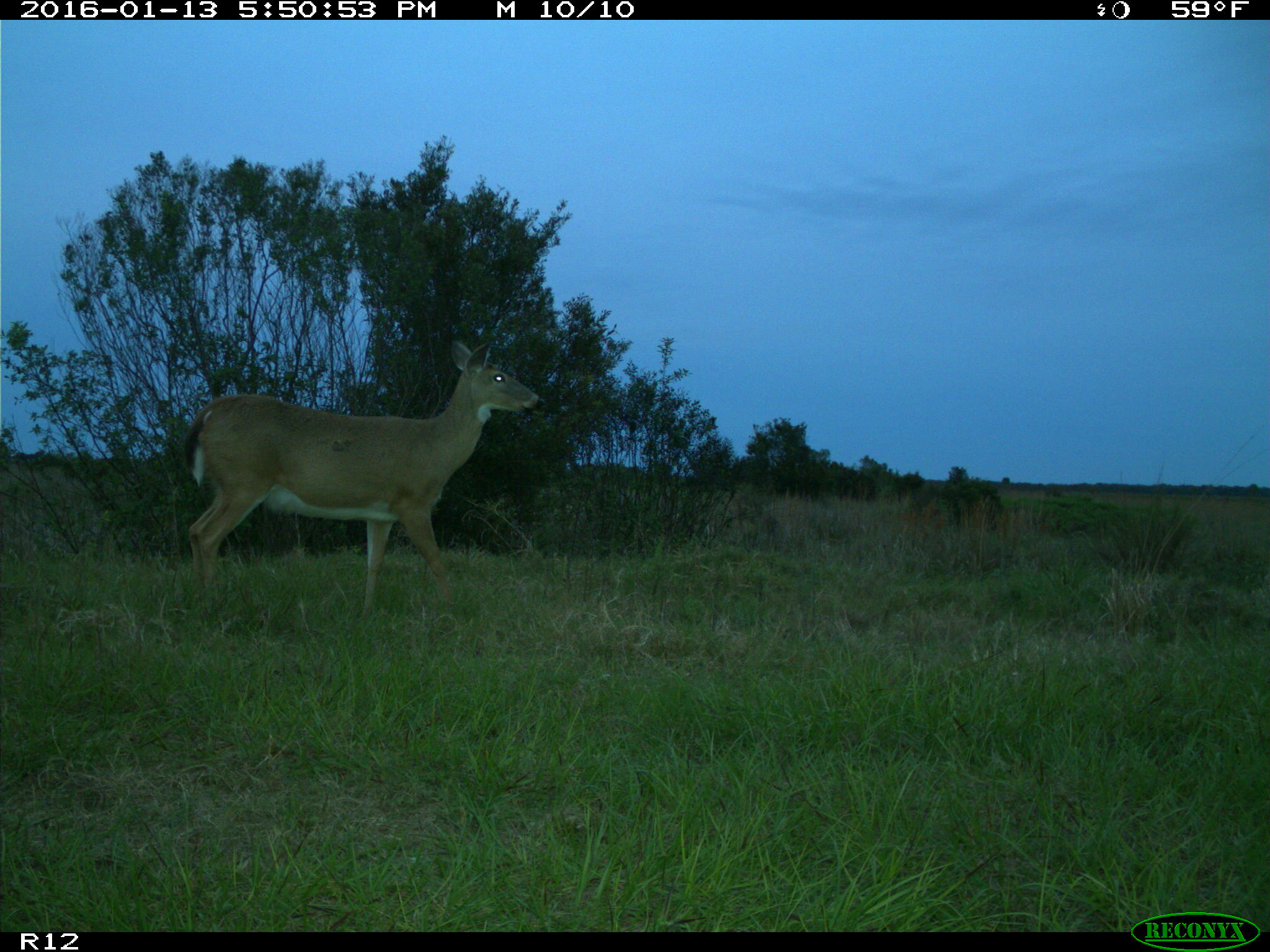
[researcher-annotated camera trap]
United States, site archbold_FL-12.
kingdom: Animalia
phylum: Chordata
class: Mammalia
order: Artiodactyla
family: Cervidae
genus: Odocoileus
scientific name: Odocoileus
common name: deer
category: unidentified deer